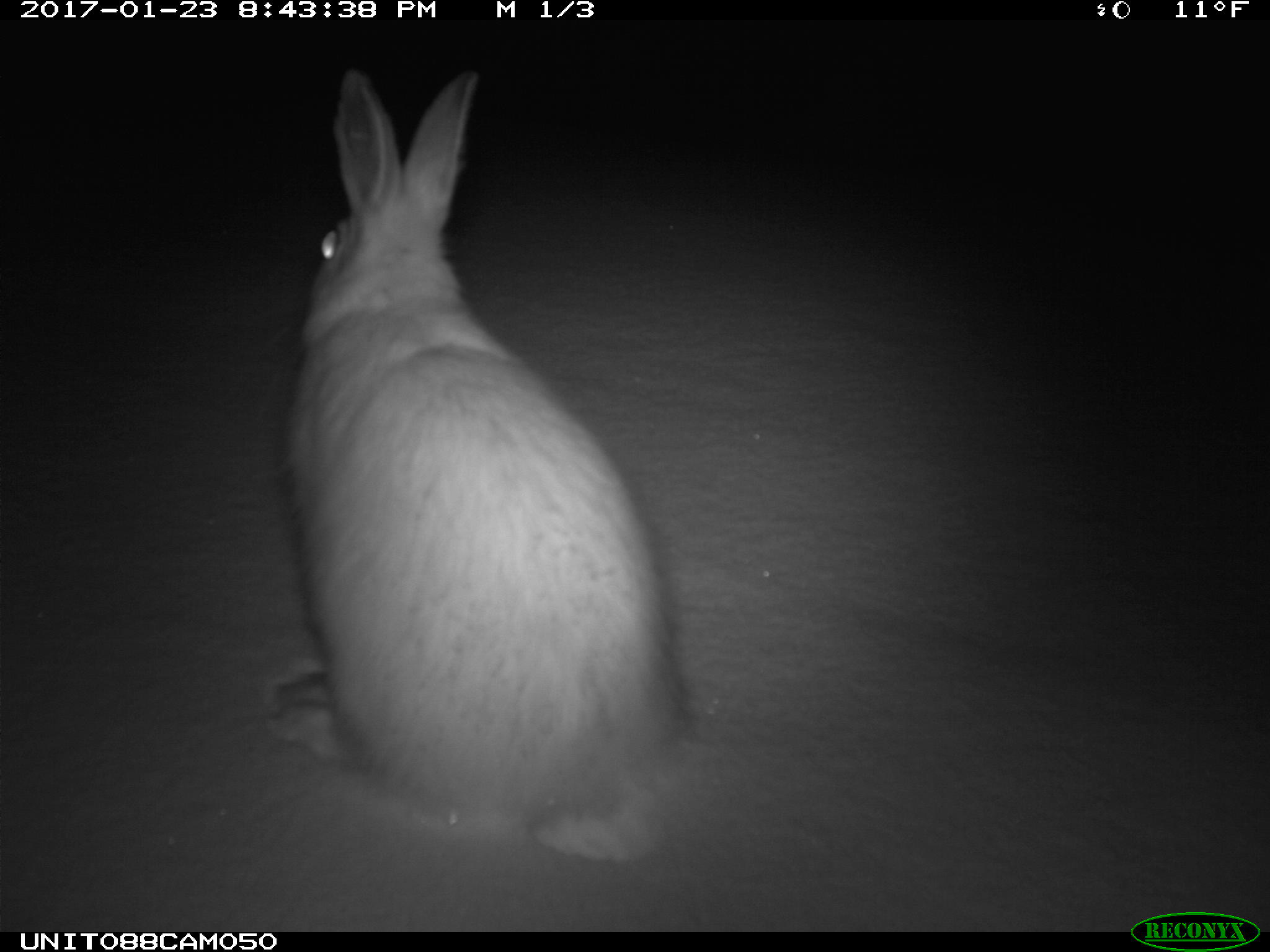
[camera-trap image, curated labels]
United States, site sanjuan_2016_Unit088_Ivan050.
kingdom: Animalia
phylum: Chordata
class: Mammalia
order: Lagomorpha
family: Leporidae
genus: Lepus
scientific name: Lepus americanus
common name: snowshoe hare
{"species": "Lepus americanus (snowshoe hare)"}